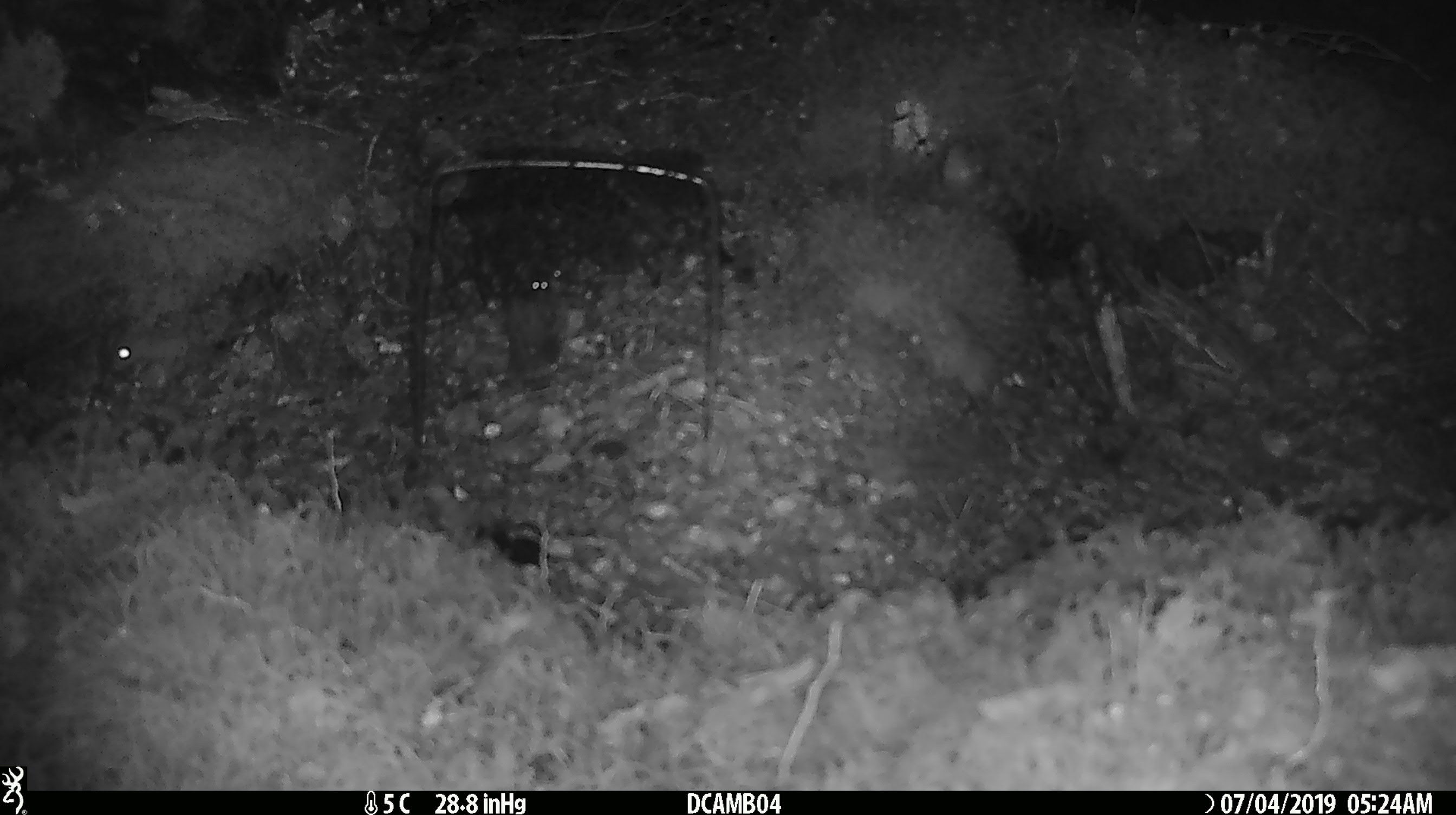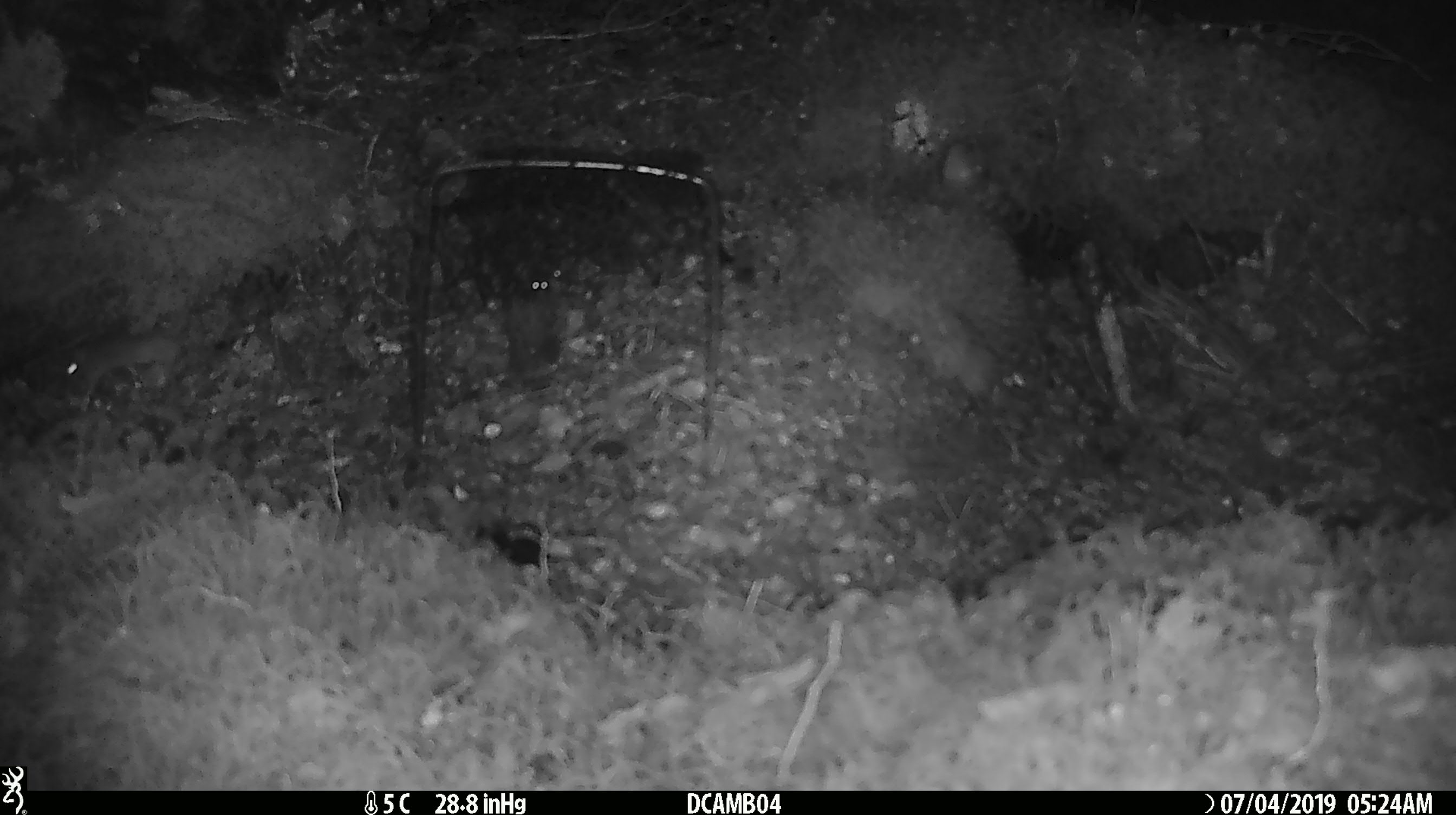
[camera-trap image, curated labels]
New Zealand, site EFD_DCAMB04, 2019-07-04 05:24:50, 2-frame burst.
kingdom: Animalia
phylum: Chordata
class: Mammalia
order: Rodentia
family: Muridae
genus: Mus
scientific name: Mus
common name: mouse